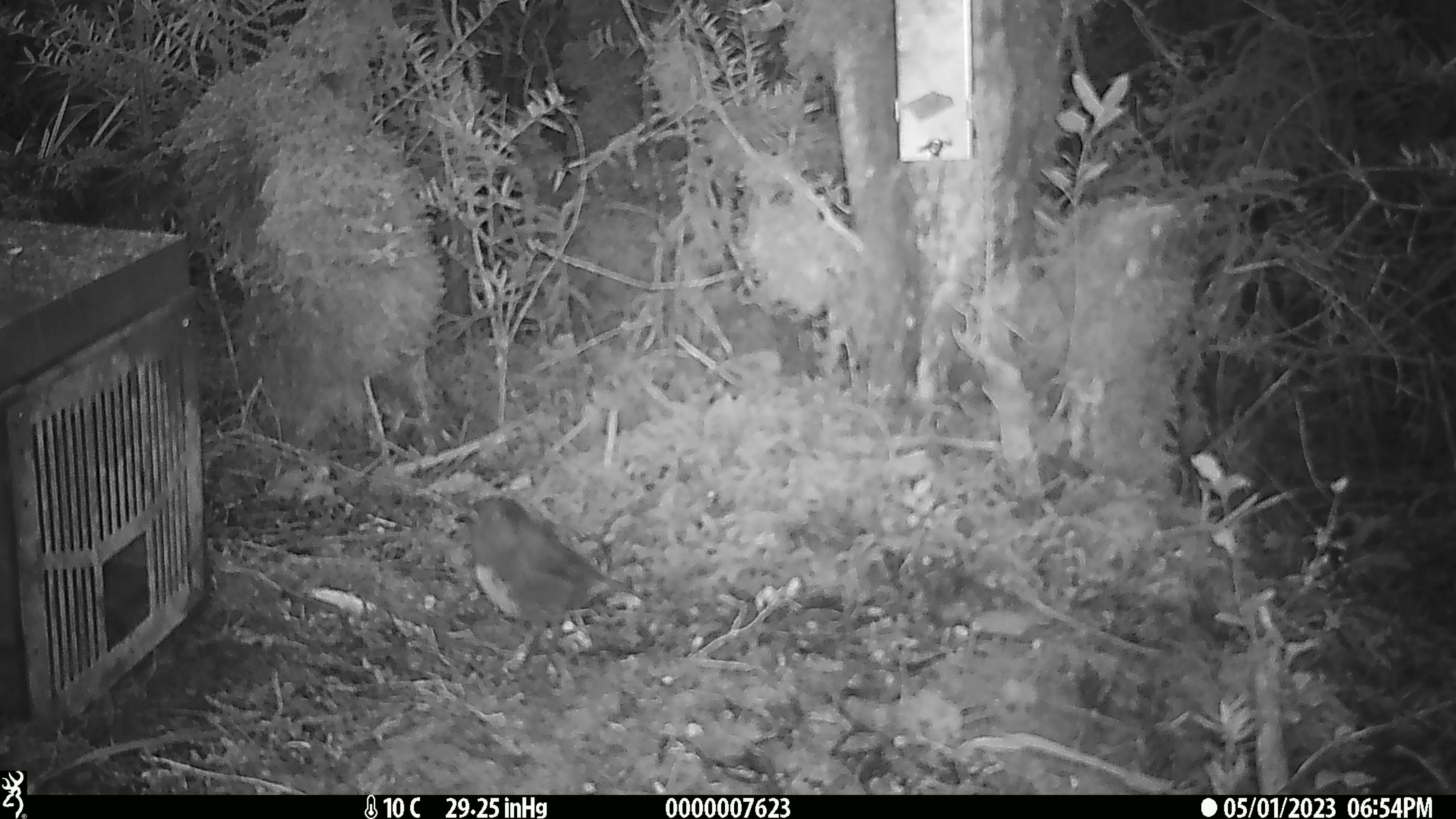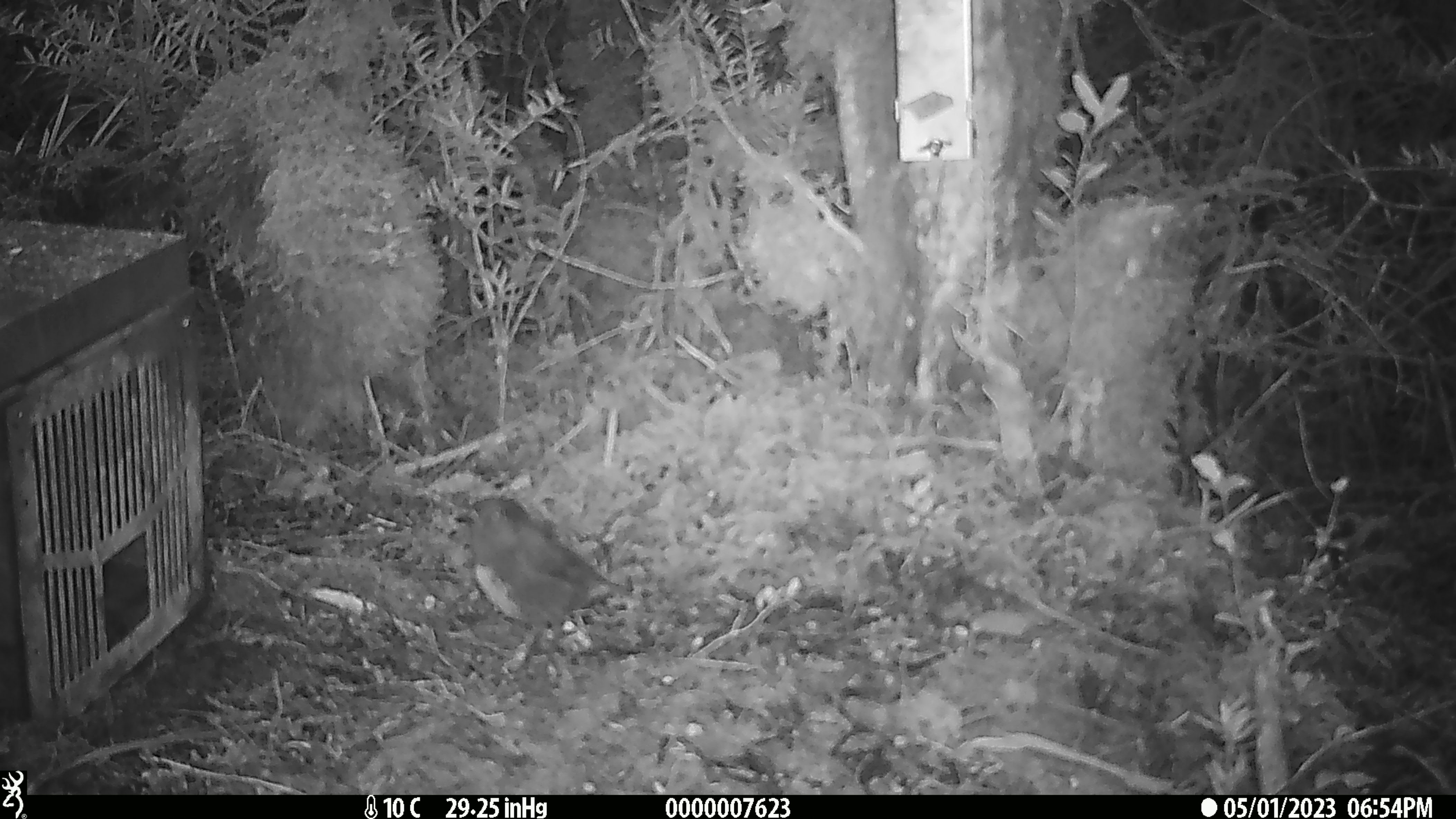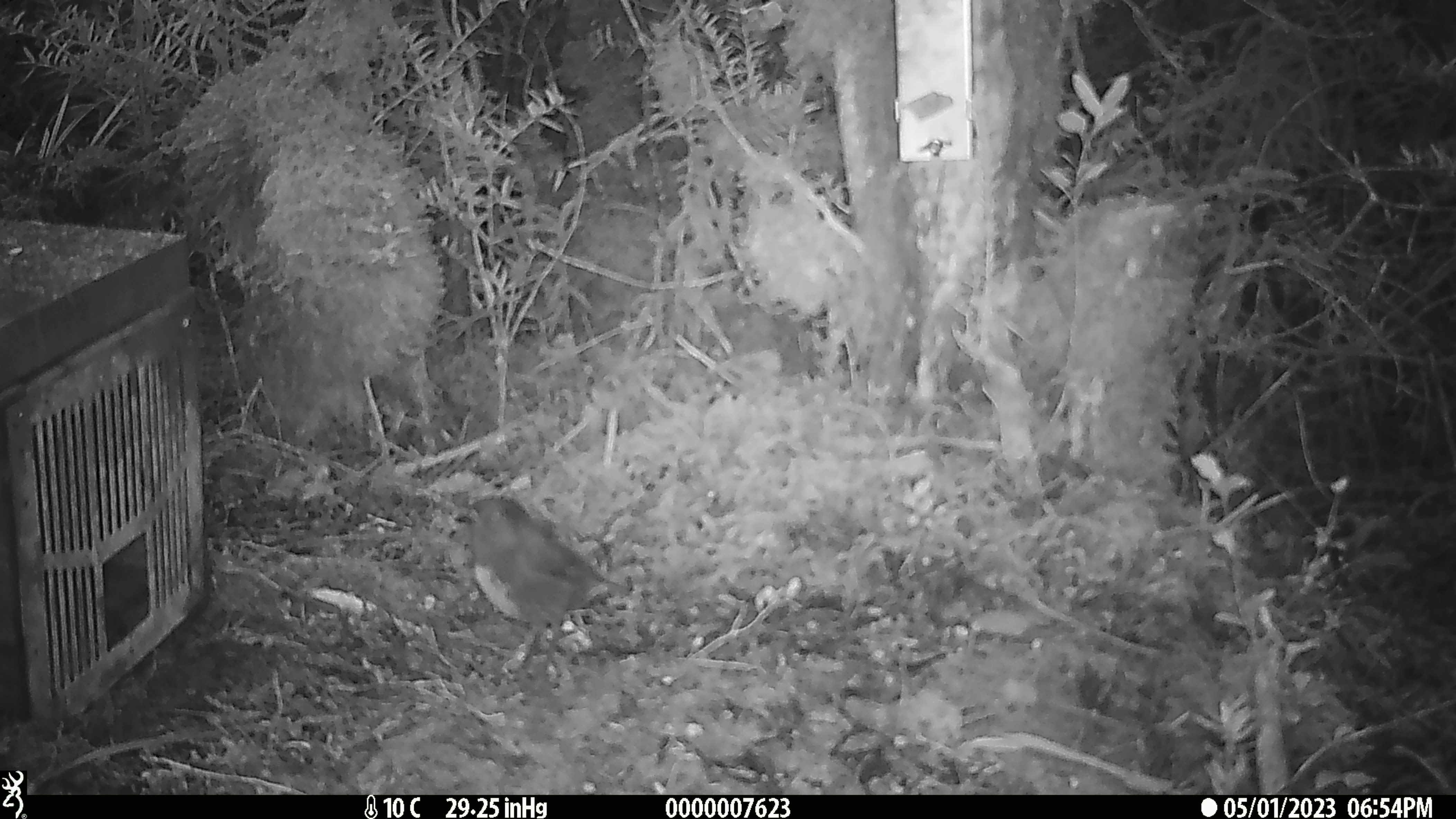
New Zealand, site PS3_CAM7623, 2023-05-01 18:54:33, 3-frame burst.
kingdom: Animalia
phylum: Chordata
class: Aves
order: Passeriformes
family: Petroicidae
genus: Petroica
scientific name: Petroica australis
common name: new zealand robin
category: robin